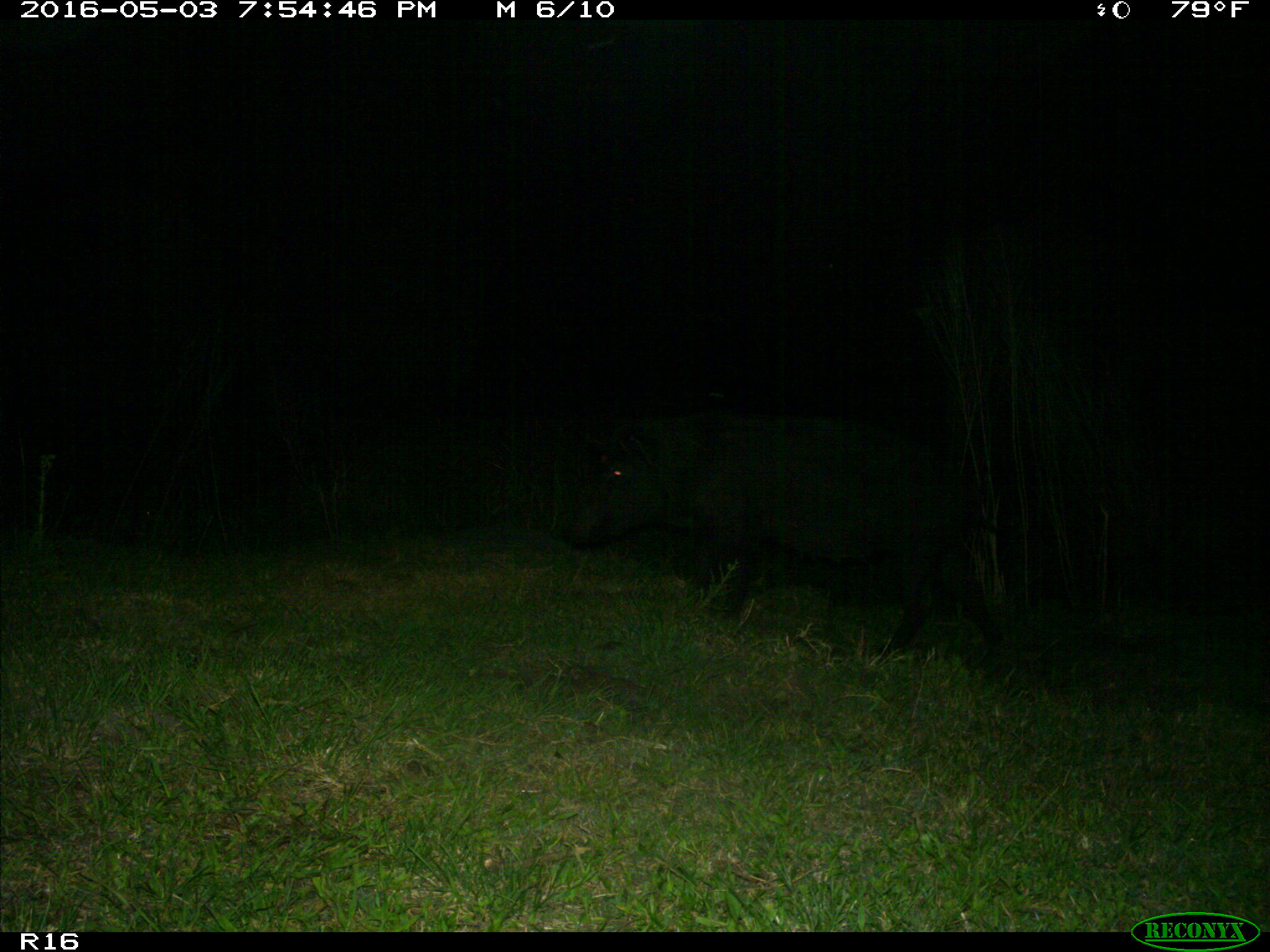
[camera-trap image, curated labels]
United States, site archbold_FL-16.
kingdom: Animalia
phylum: Chordata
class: Mammalia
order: Artiodactyla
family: Suidae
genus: Sus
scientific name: Sus scrofa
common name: wild boar